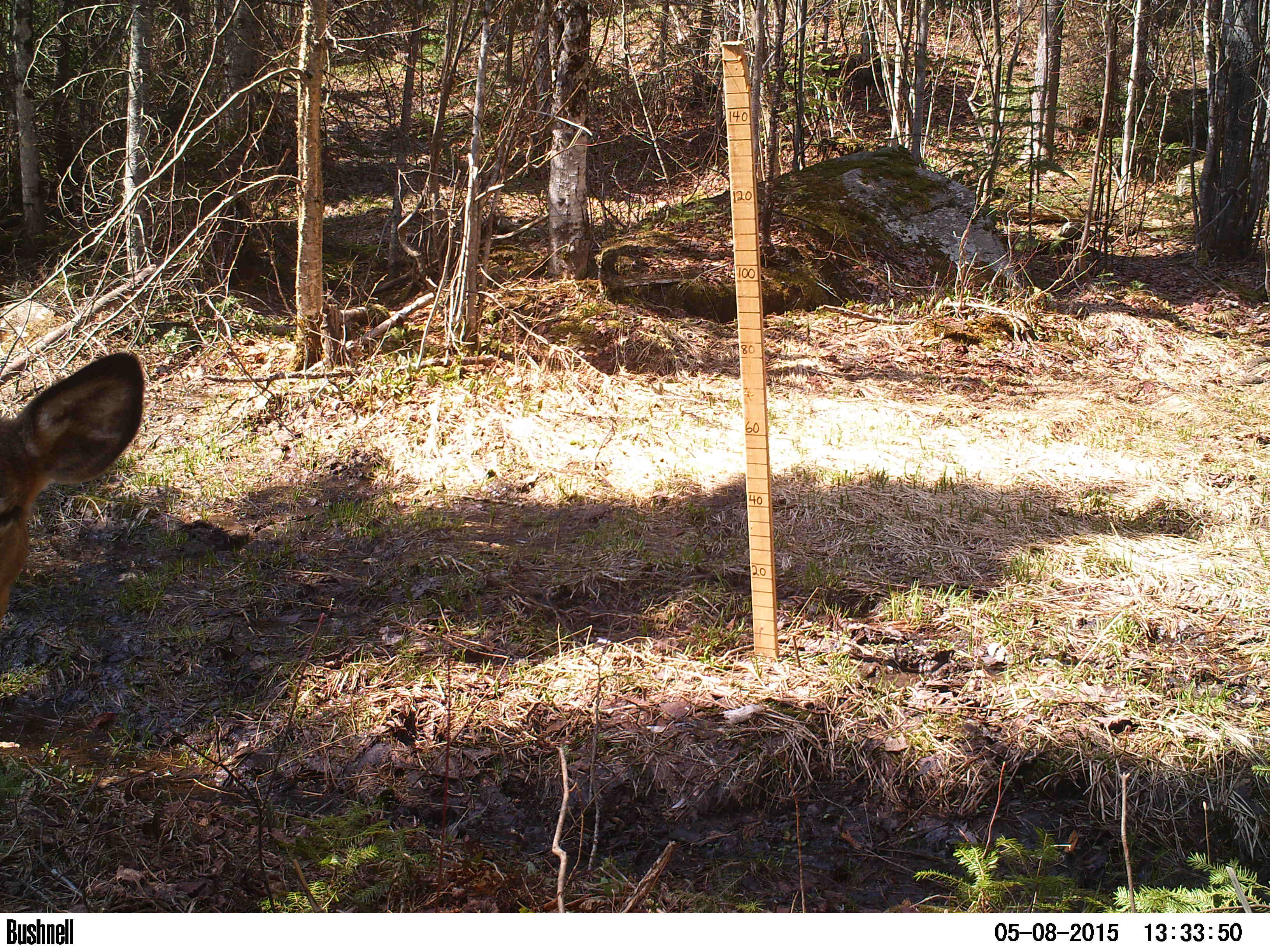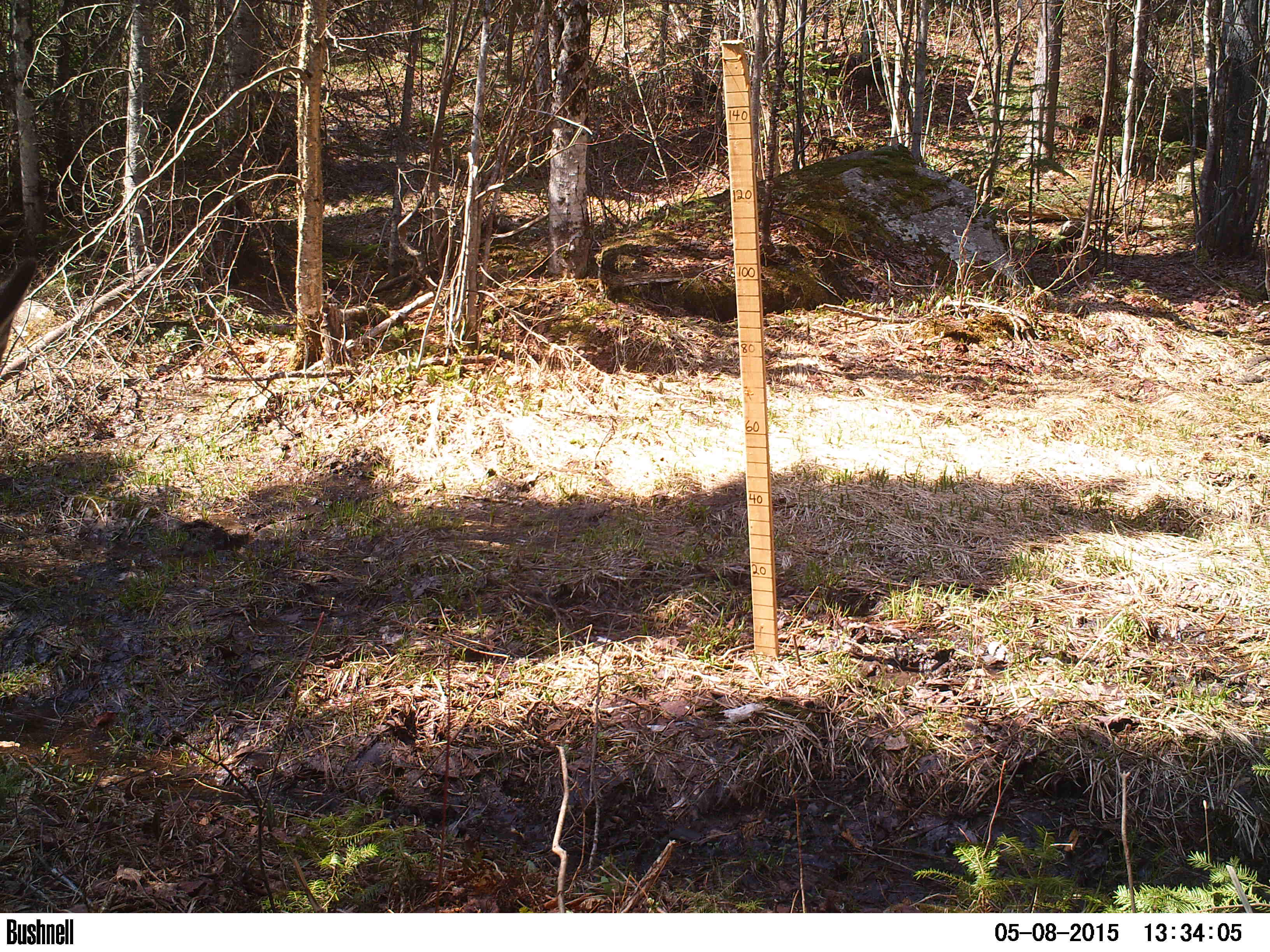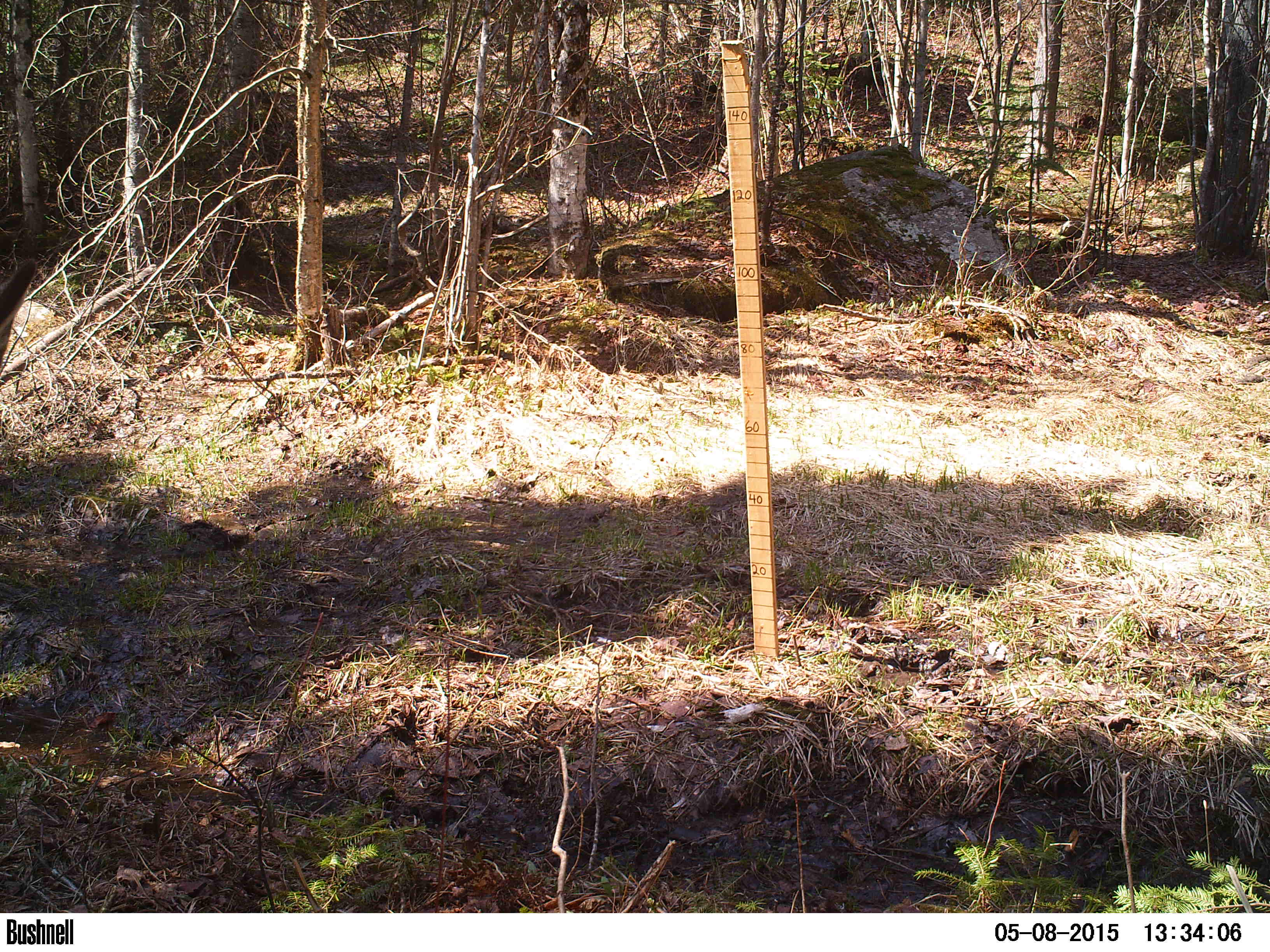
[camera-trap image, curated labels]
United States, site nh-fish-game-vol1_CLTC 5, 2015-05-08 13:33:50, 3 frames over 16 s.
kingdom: Animalia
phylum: Chordata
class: Mammalia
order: Artiodactyla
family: Cervidae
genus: Odocoileus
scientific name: Odocoileus virginianus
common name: white-tailed deer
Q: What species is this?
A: White-tailed deer (Odocoileus virginianus).